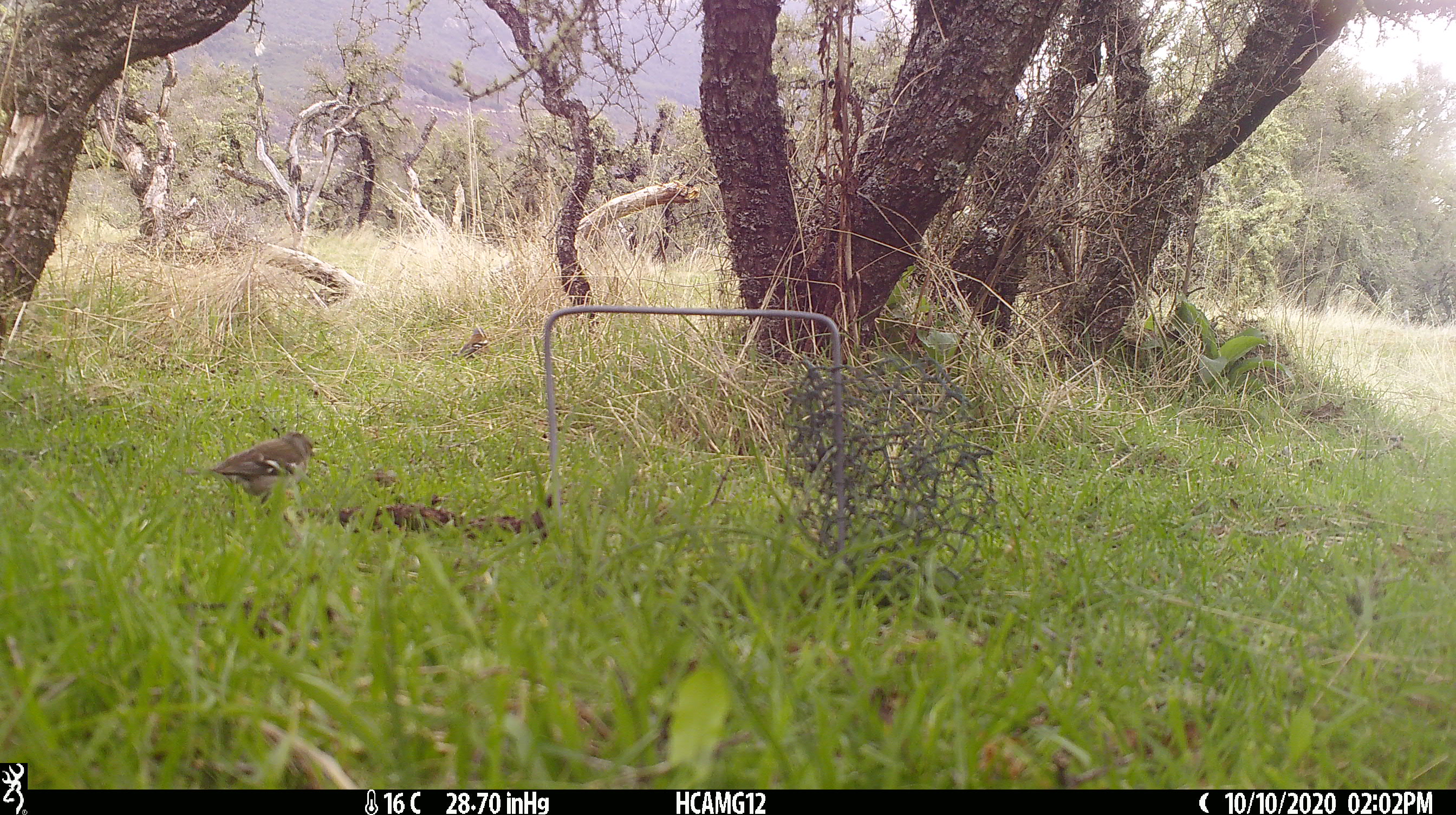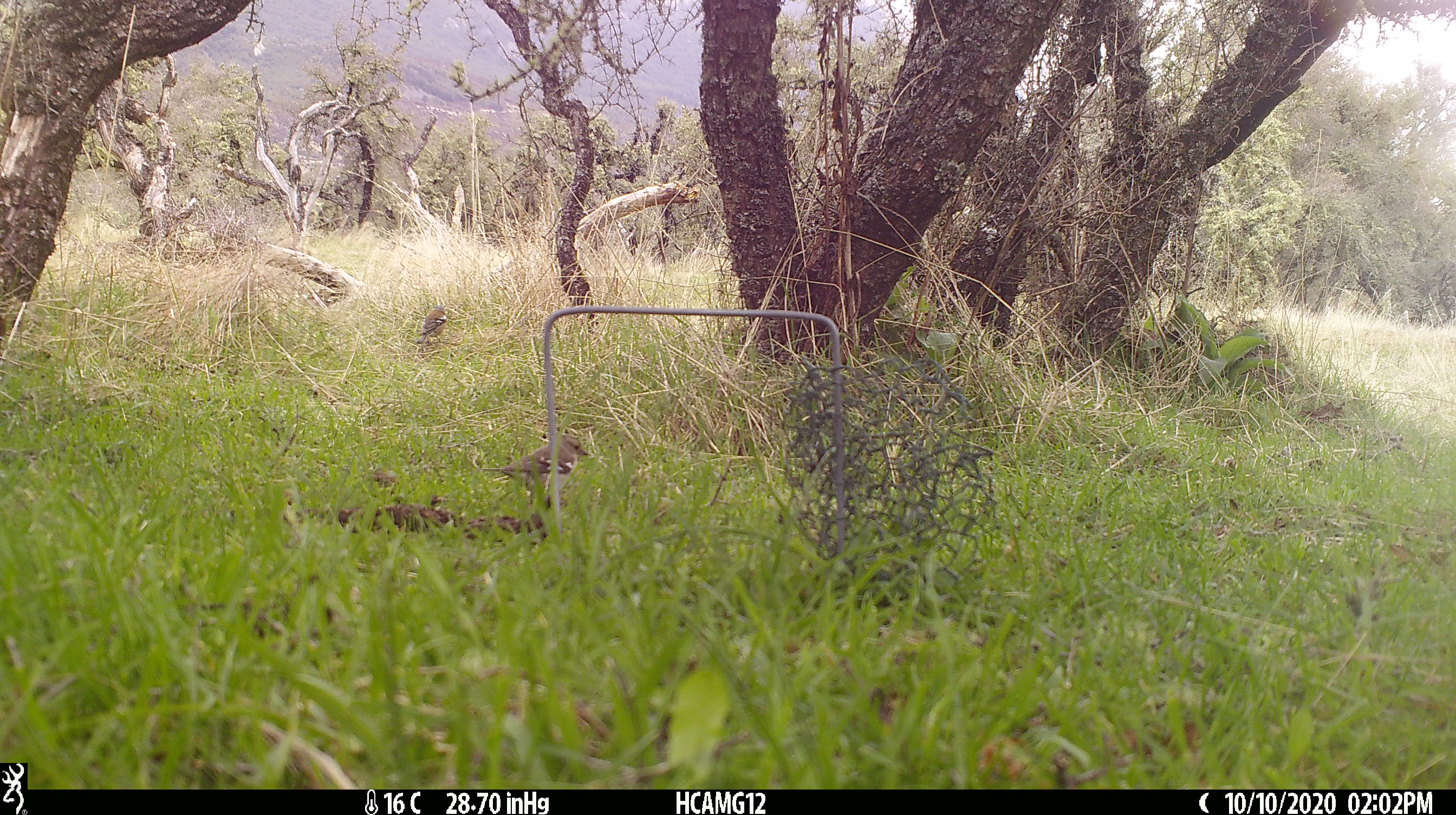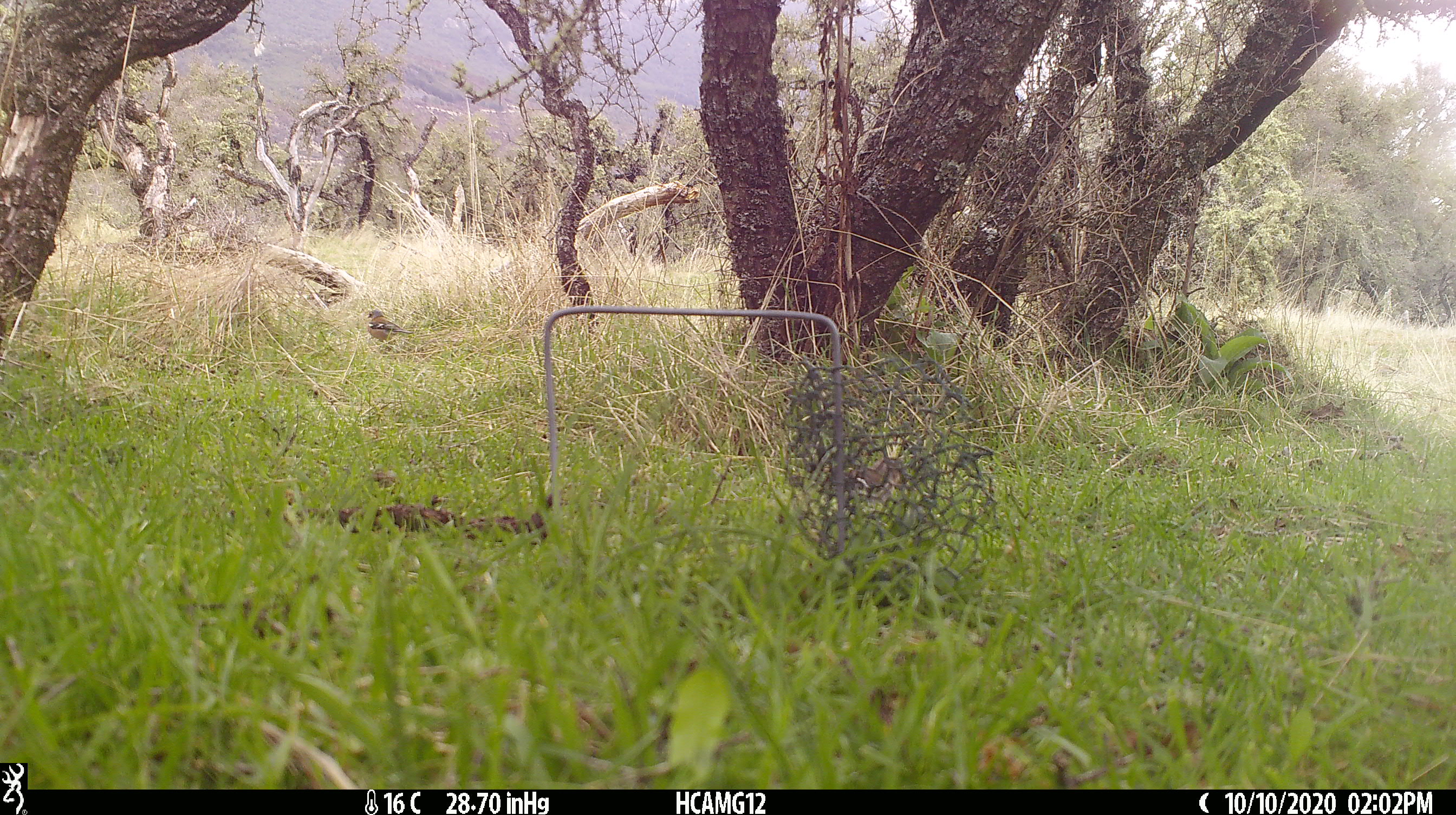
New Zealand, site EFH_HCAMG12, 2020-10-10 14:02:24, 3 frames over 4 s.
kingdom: Animalia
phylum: Chordata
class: Aves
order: Passeriformes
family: Fringillidae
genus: Fringilla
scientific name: Fringilla coelebs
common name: common chaffinch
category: chaffinch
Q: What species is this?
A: Chaffinch (common chaffinch) (Fringilla coelebs).